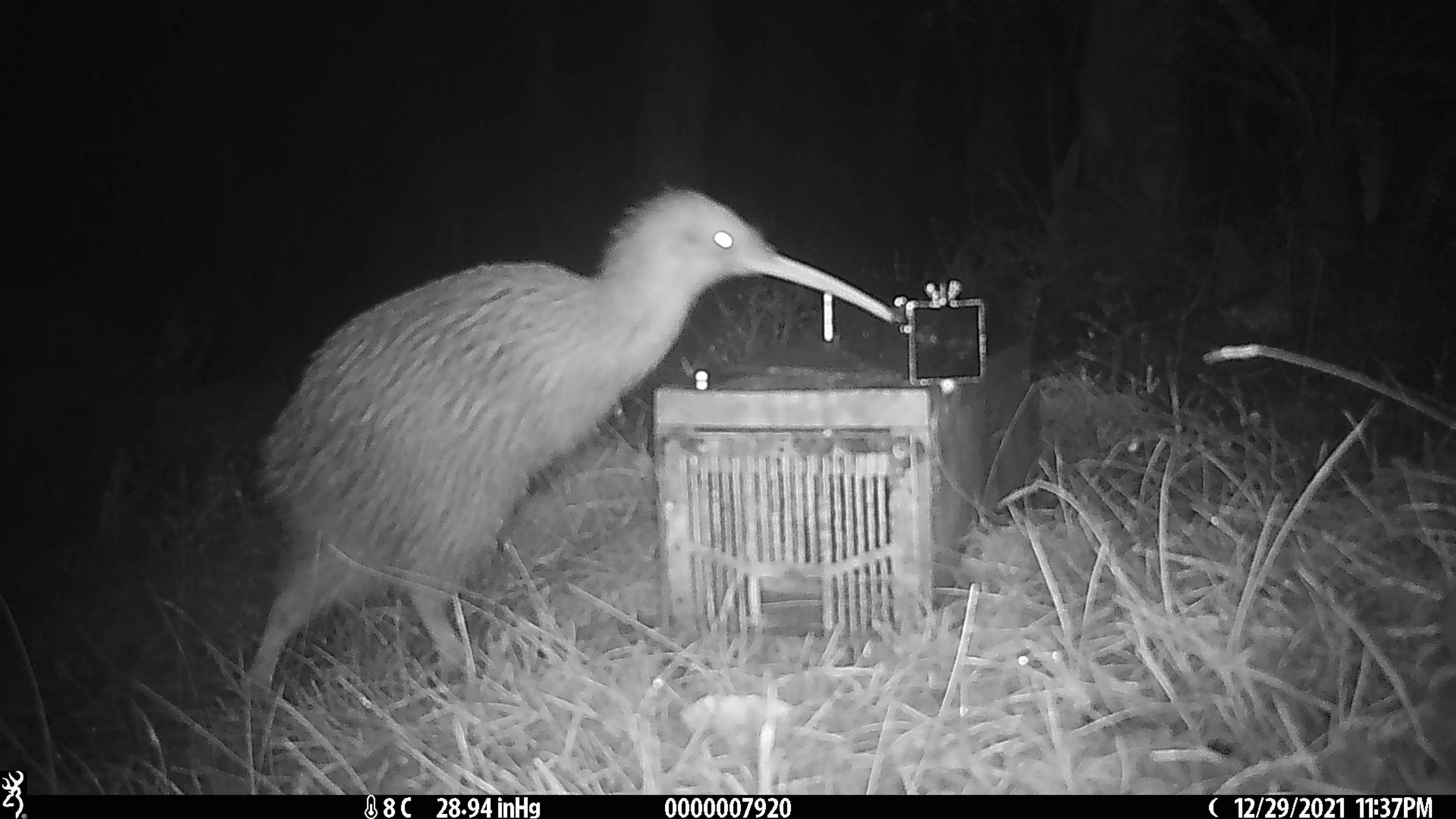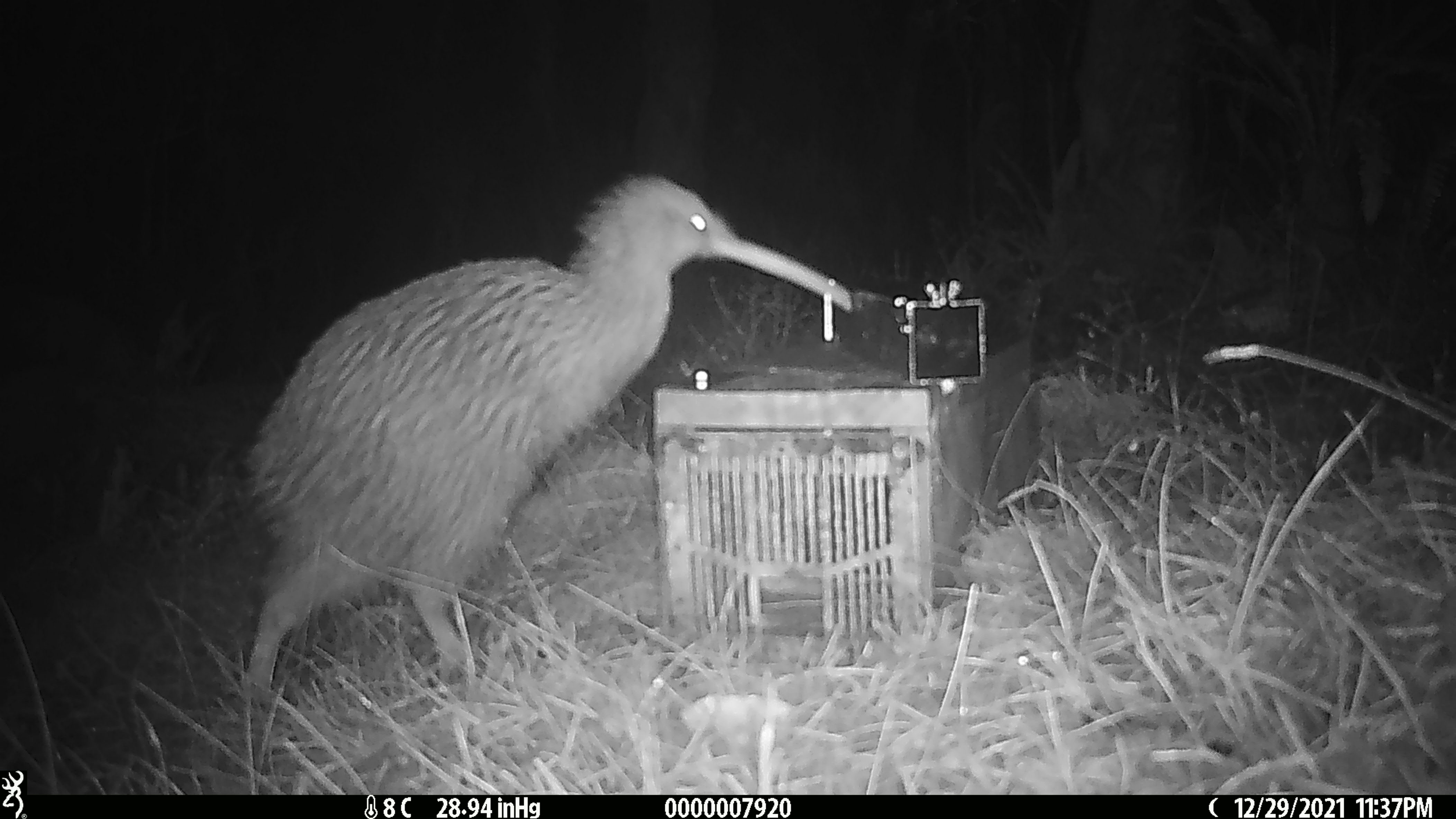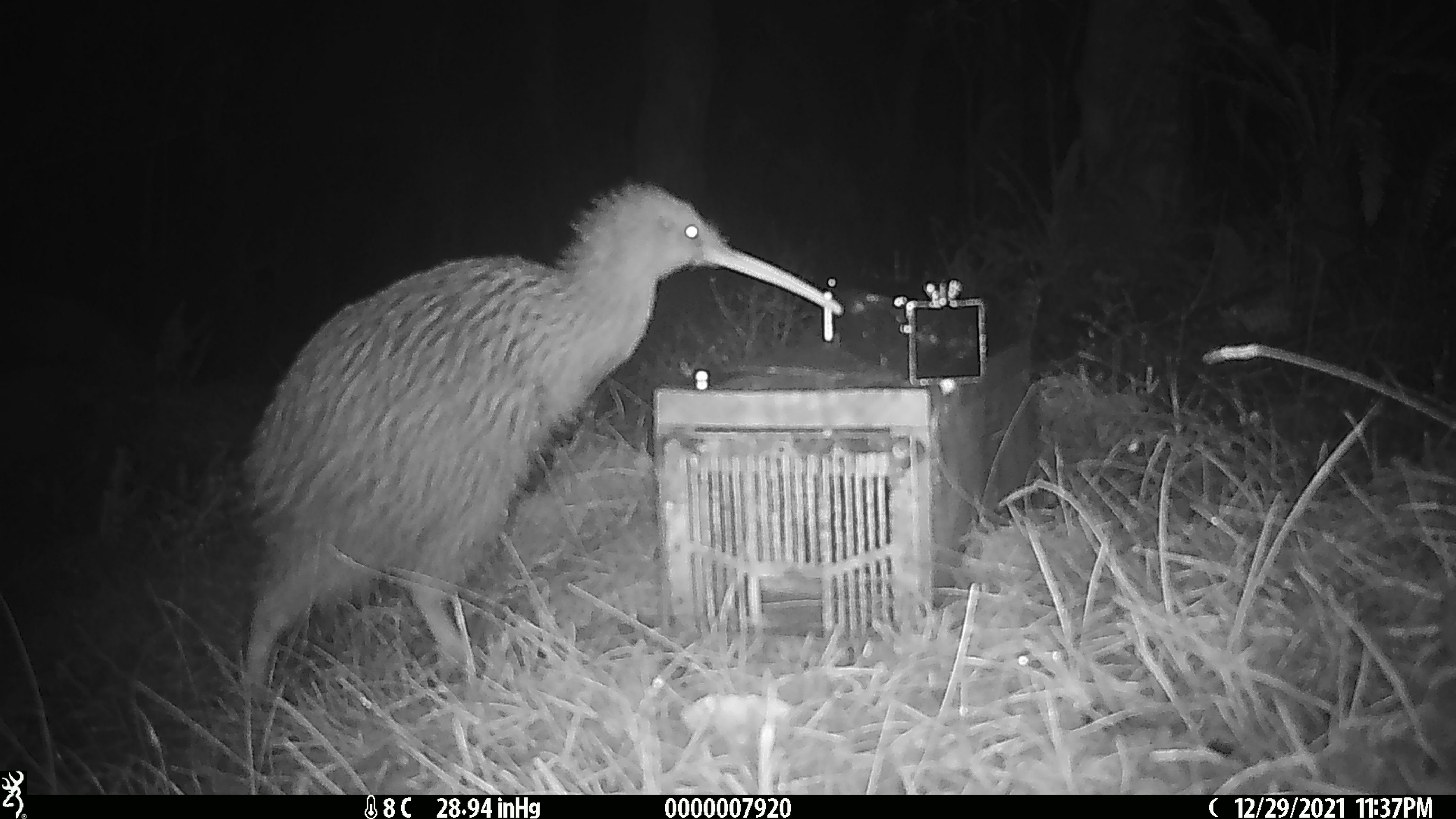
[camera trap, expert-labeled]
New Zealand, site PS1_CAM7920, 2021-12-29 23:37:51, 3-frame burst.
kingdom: Animalia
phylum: Chordata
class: Aves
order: Apterygiformes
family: Apterygidae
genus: Apteryx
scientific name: Apteryx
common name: kiwi